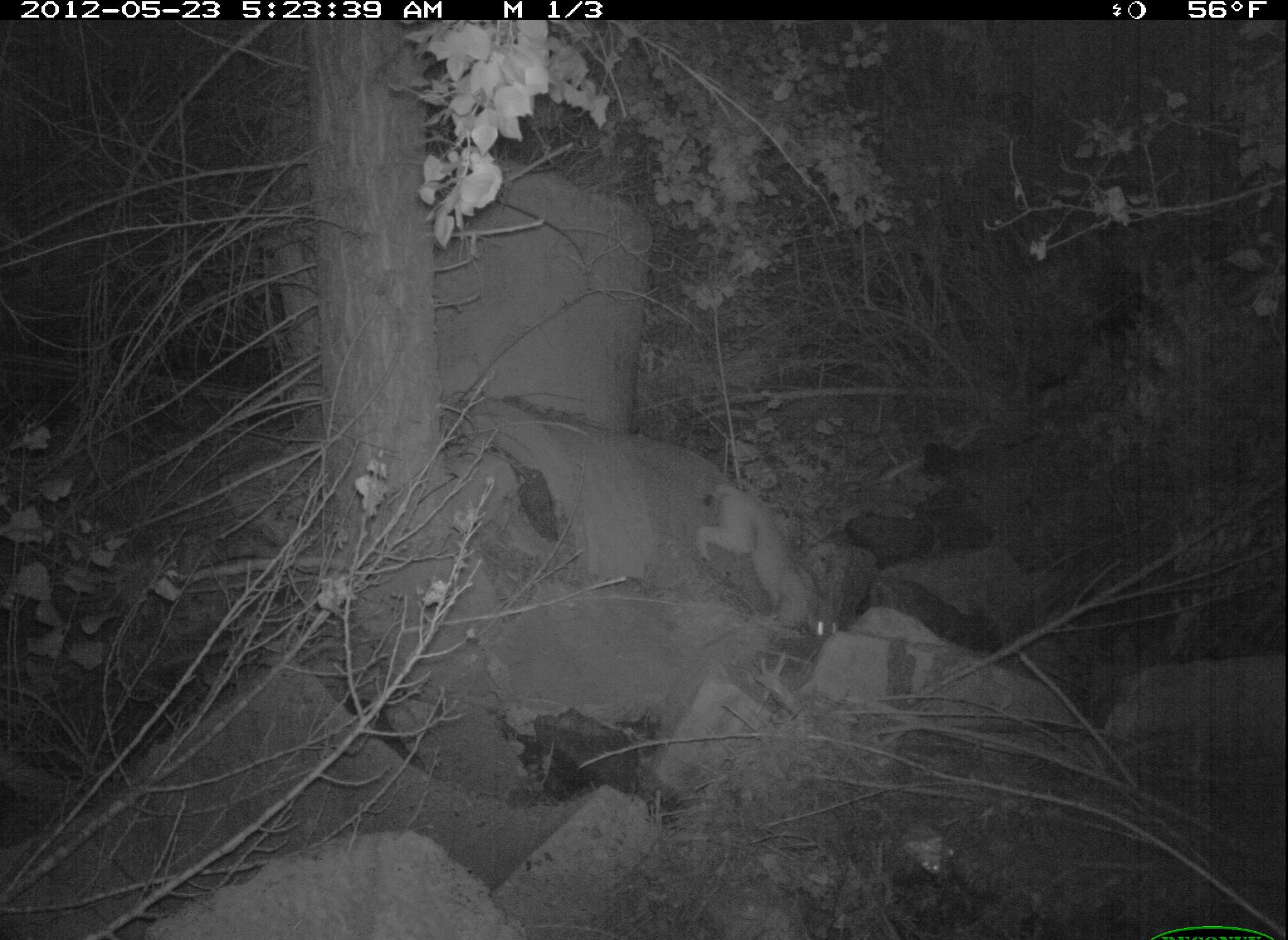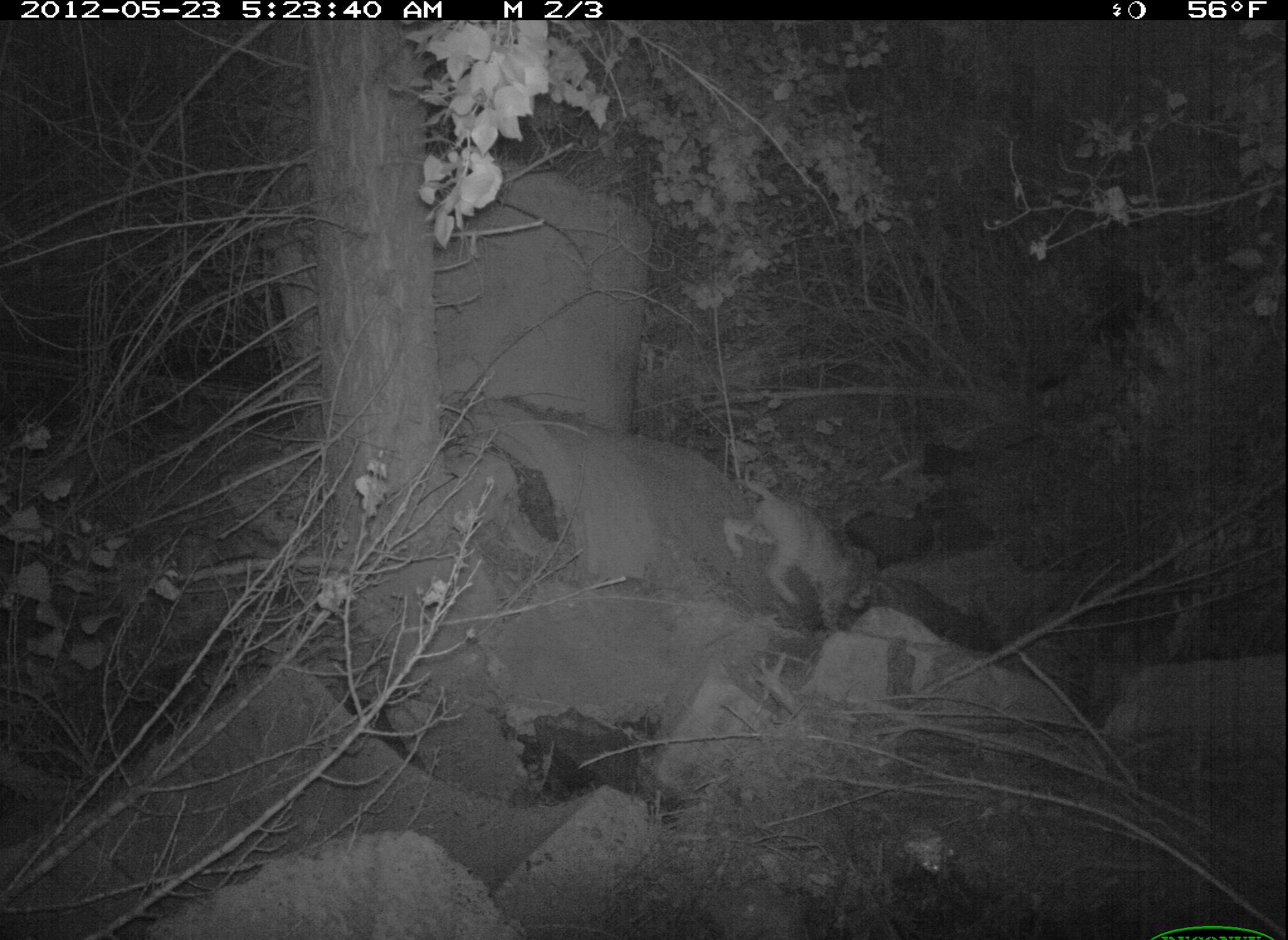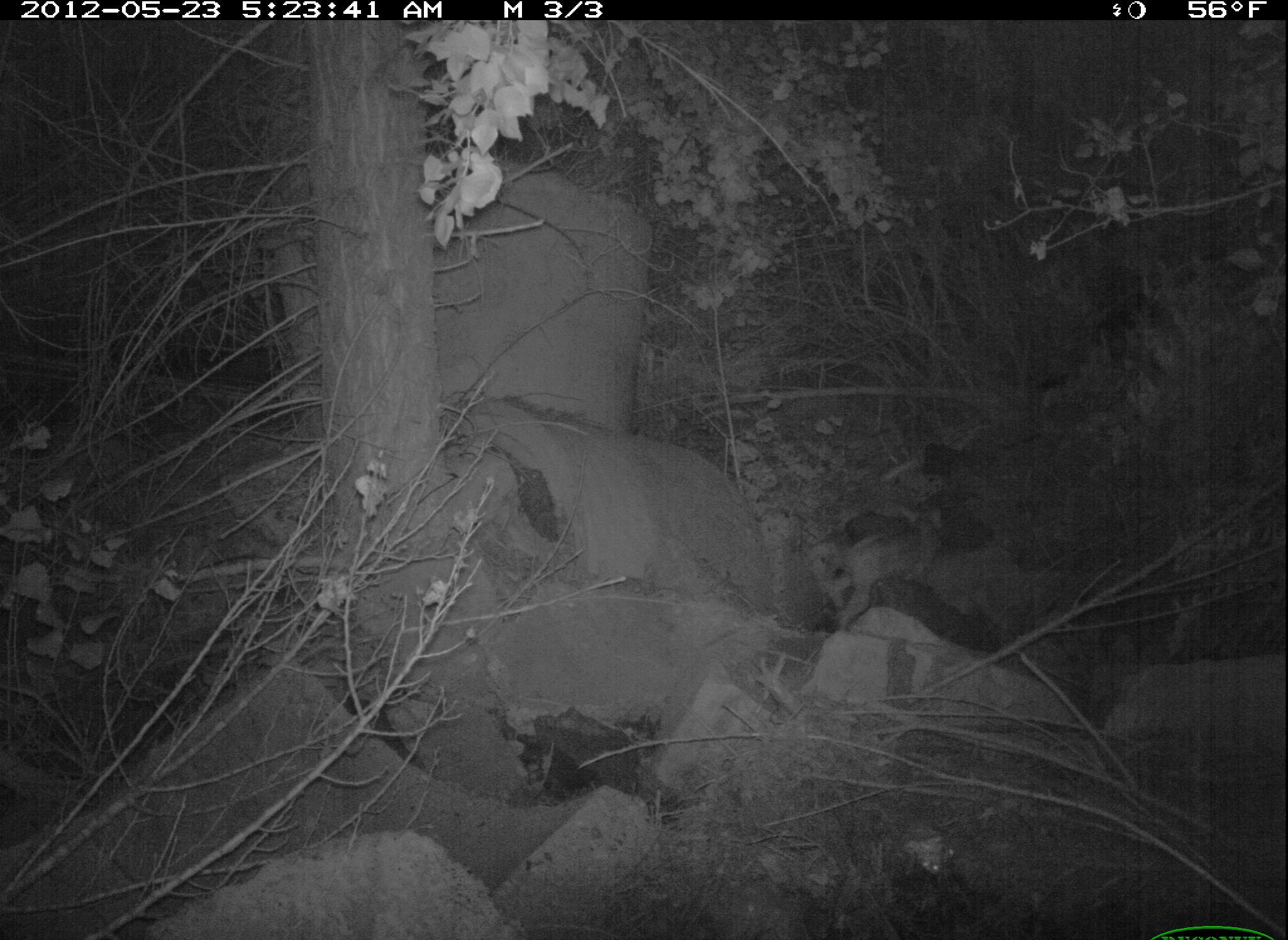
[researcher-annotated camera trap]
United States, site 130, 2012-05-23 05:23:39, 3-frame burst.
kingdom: Animalia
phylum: Chordata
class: Mammalia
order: Carnivora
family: Felidae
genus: Lynx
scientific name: Lynx rufus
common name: bobcat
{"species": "bobcat (Lynx rufus)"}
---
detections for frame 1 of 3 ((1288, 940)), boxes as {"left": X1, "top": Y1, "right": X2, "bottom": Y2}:
bobcat: {"left": 700, "top": 477, "right": 845, "bottom": 680}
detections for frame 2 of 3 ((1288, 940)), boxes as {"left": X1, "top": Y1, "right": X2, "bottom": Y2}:
bobcat: {"left": 710, "top": 449, "right": 902, "bottom": 649}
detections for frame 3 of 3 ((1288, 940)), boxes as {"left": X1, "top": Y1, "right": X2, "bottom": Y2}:
bobcat: {"left": 815, "top": 490, "right": 966, "bottom": 633}